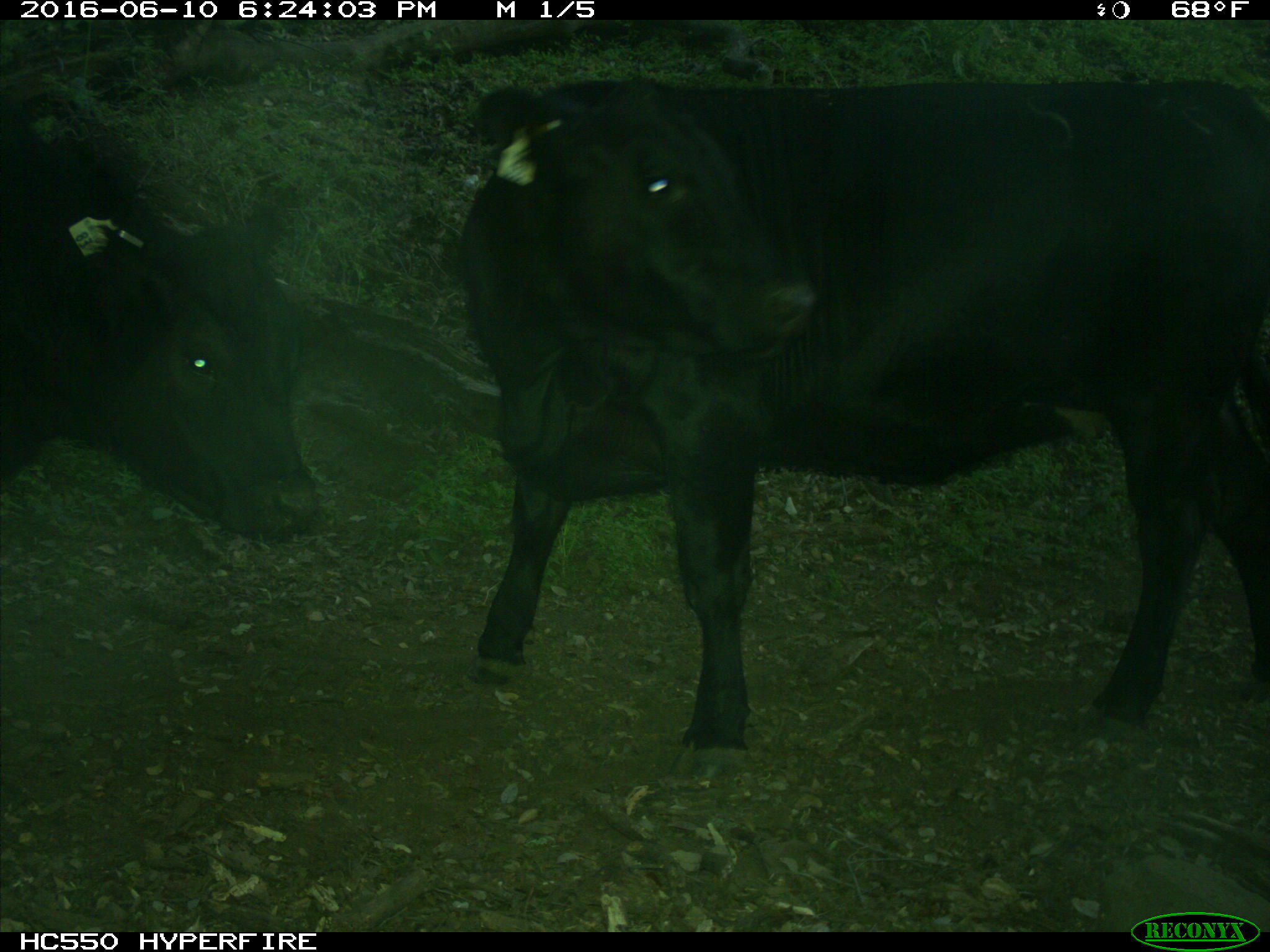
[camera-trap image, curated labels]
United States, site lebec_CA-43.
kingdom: Animalia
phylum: Chordata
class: Mammalia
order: Artiodactyla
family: Bovidae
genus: Bos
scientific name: Bos taurus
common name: domestic cow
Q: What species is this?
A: Bos taurus (domestic cow).